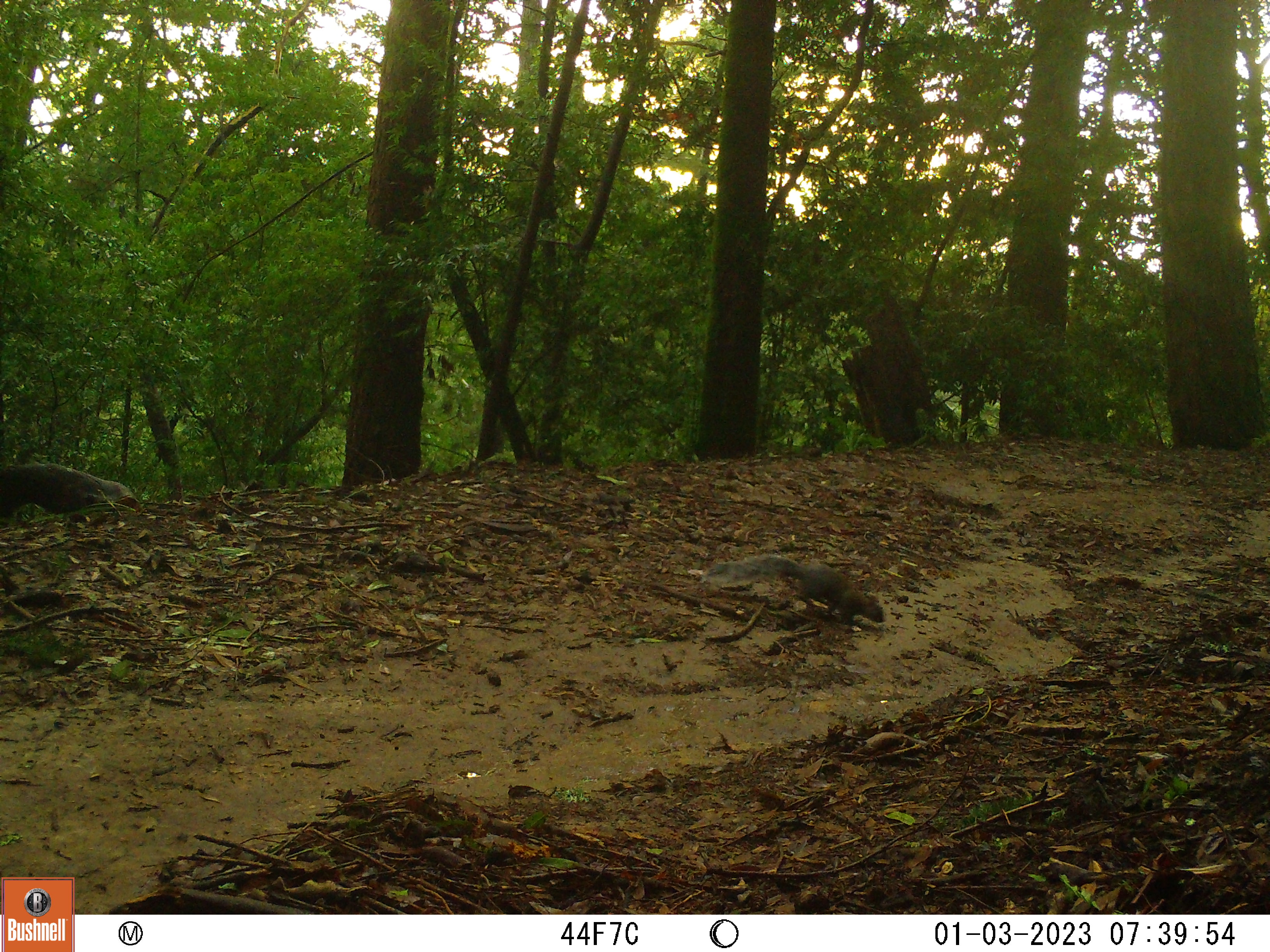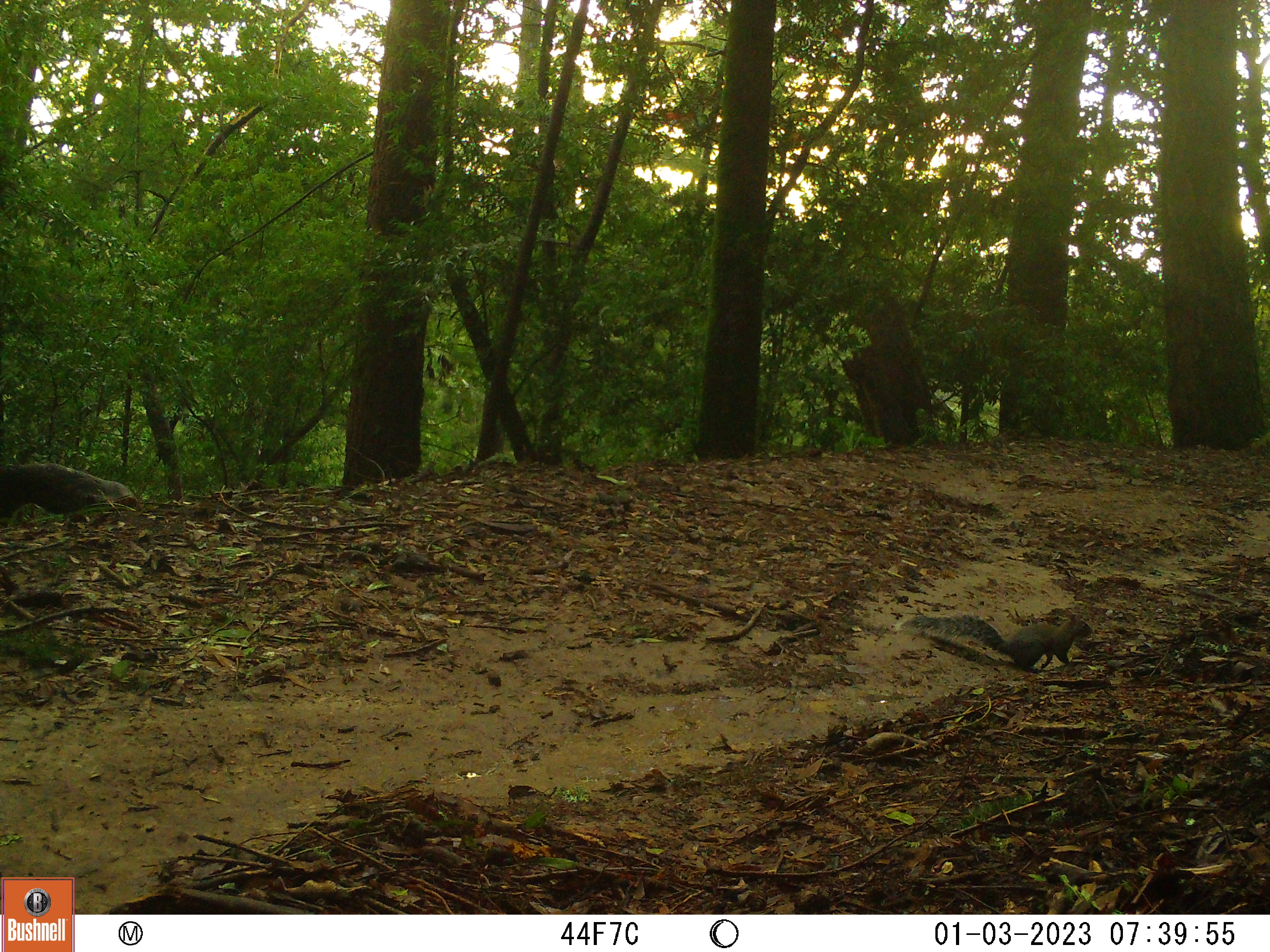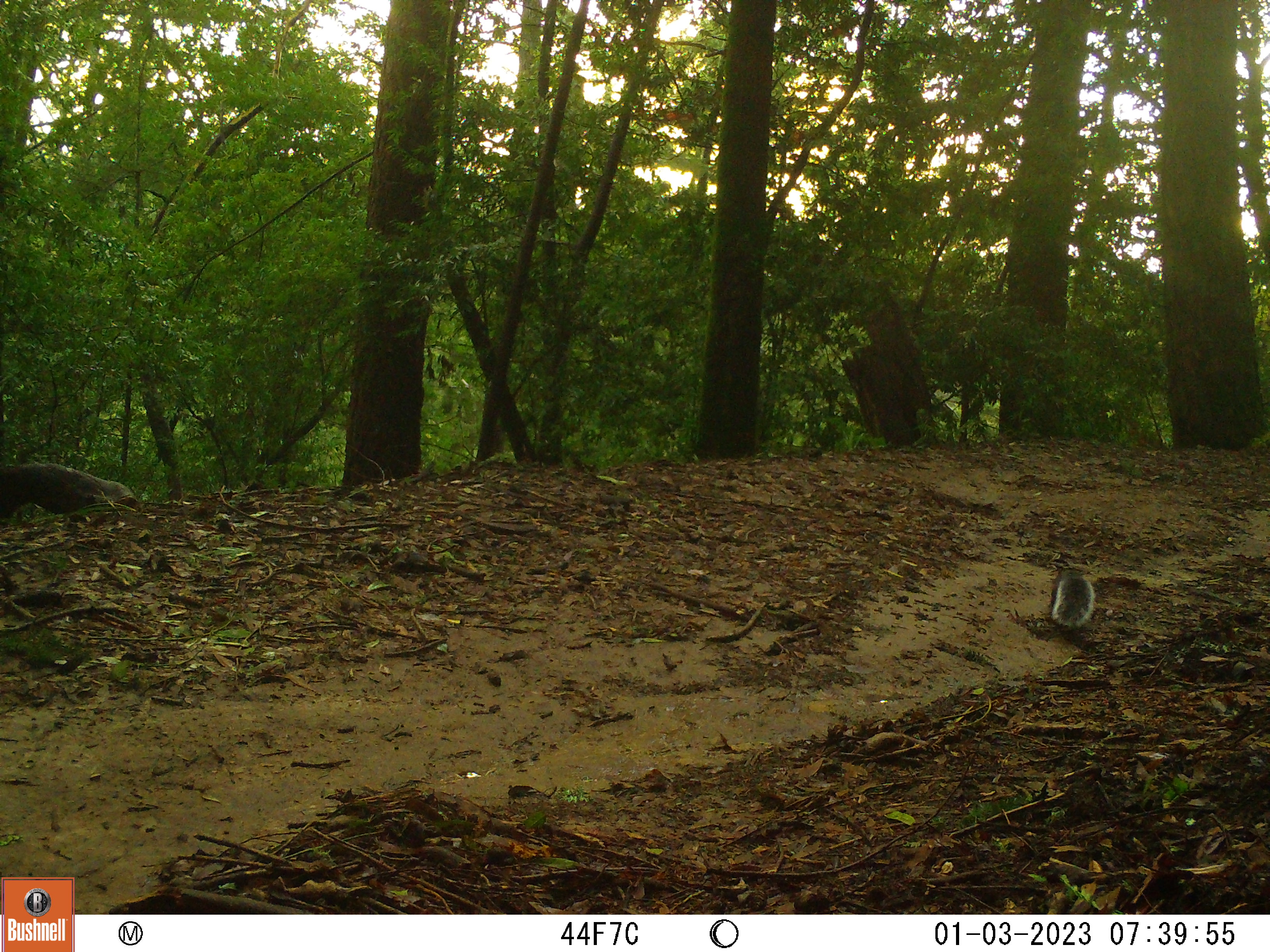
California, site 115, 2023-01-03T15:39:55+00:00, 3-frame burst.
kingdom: Animalia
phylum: Chordata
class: Mammalia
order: Rodentia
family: Sciuridae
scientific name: Sciuridae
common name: squirrel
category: unknown squirrel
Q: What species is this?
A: Unknown squirrel (squirrel) (Sciuridae).